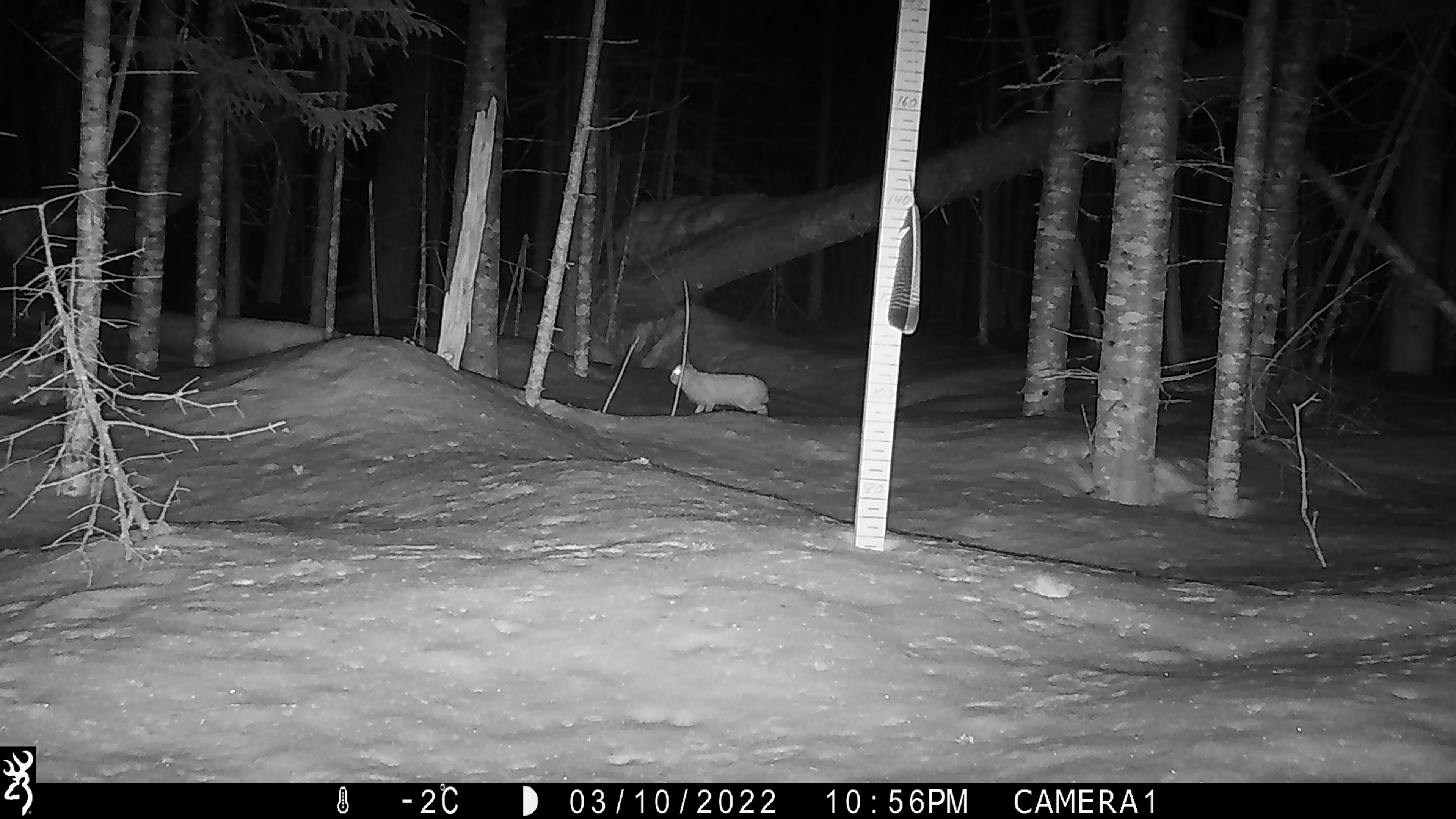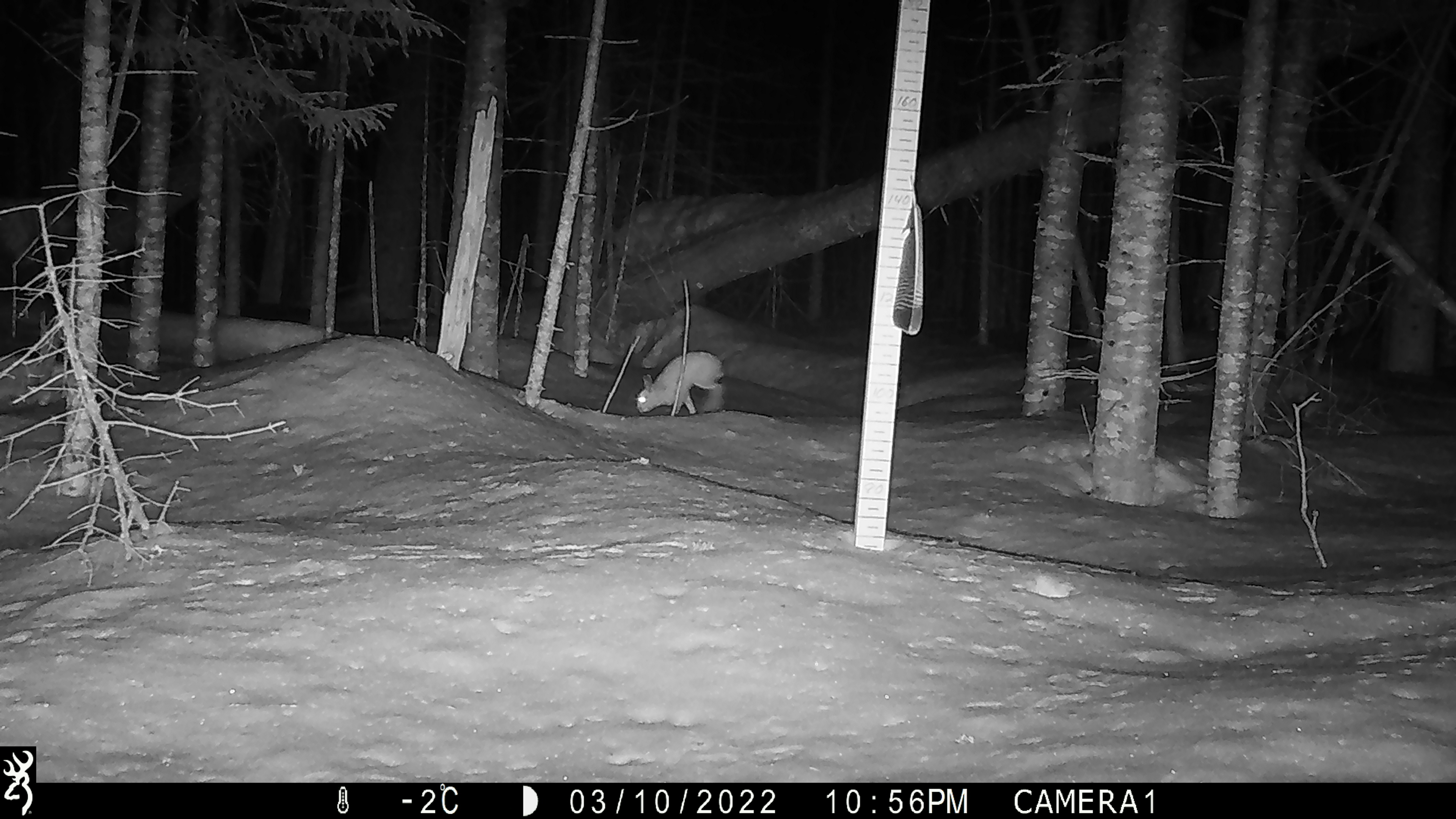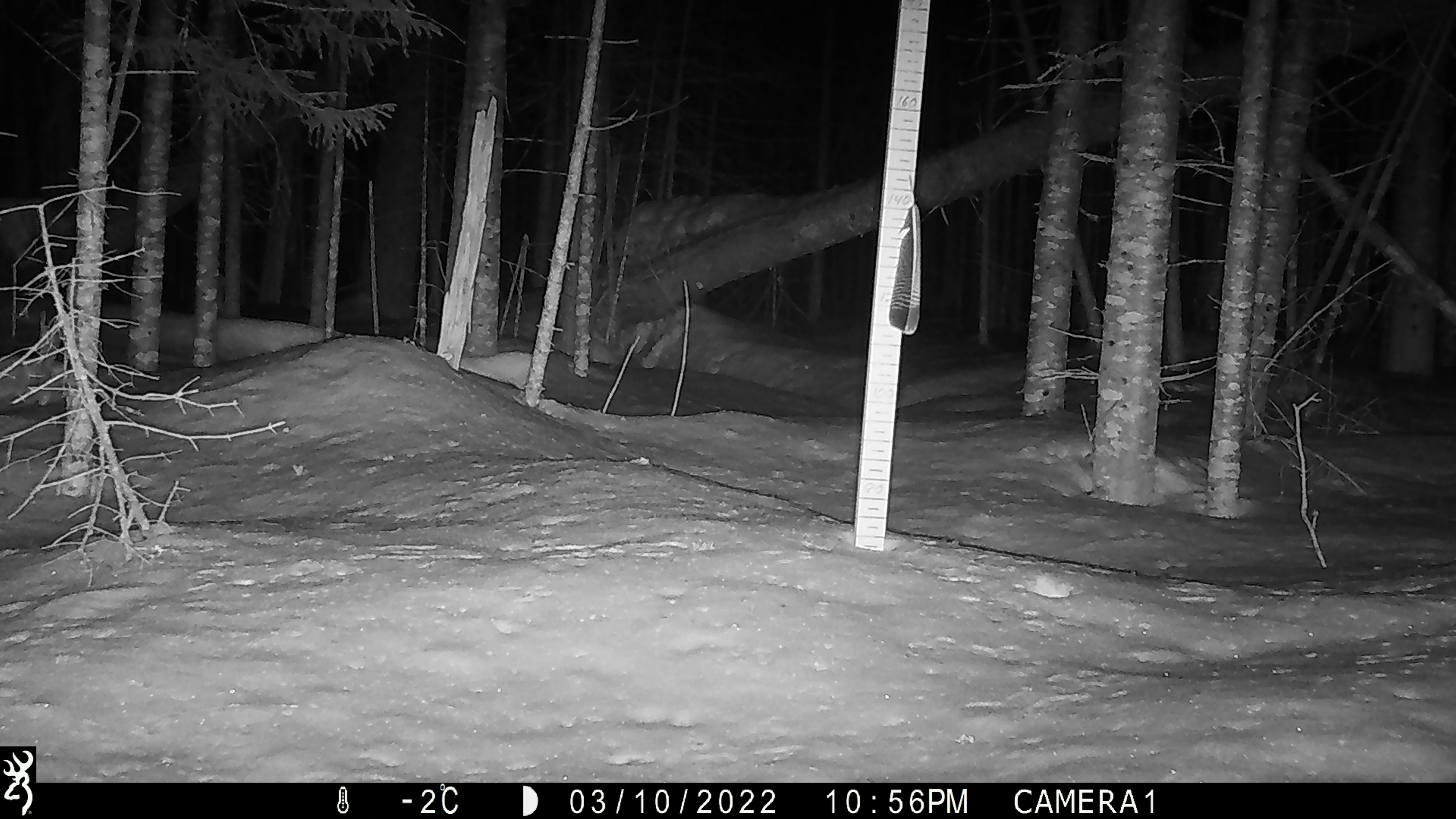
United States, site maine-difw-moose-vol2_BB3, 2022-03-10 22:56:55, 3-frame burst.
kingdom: Animalia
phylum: Chordata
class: Mammalia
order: Lagomorpha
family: Leporidae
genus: Lepus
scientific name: Lepus americanus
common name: snowshoe hare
Snowshoe hare (Lepus americanus).